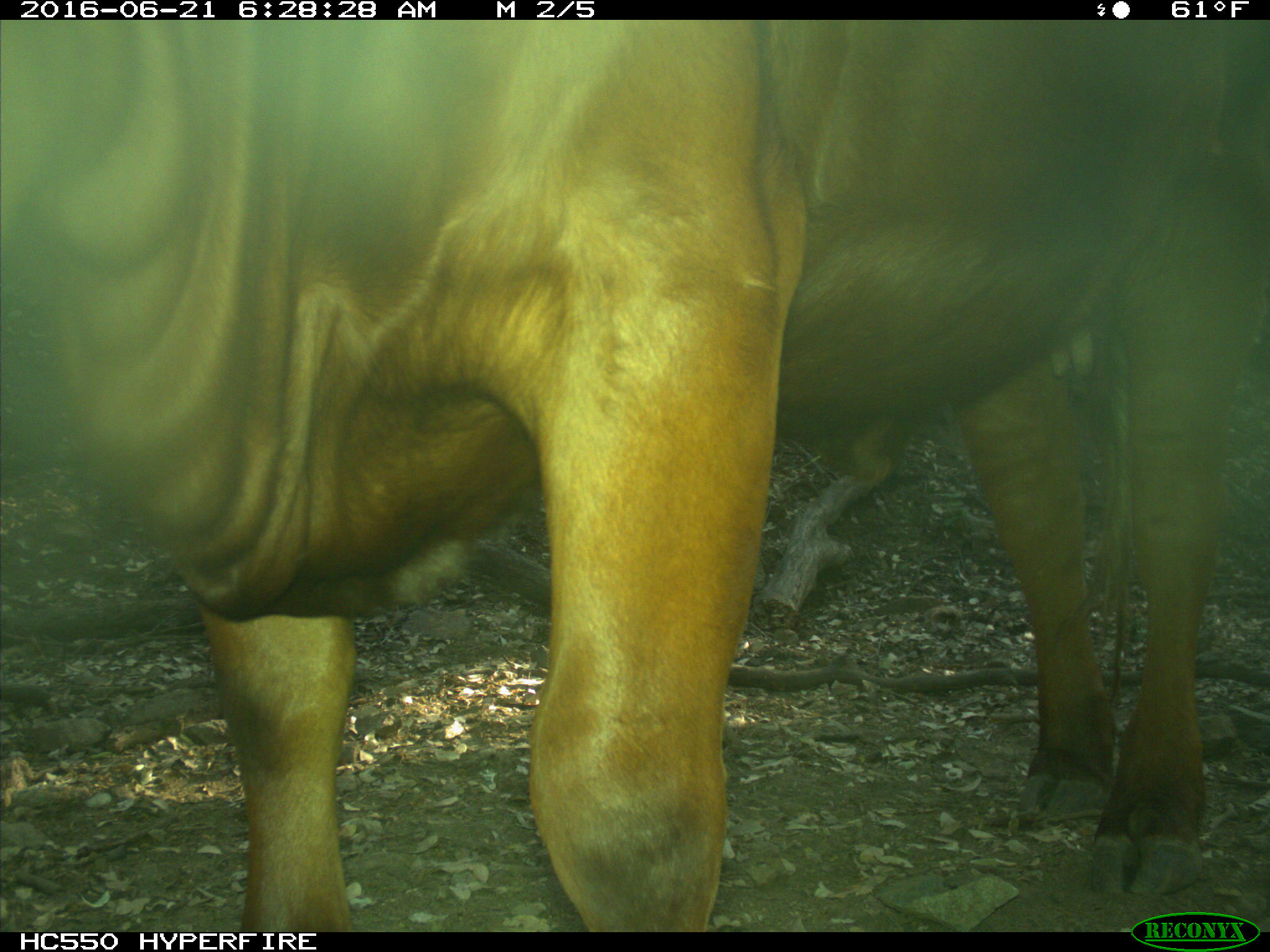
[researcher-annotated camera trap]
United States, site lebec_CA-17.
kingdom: Animalia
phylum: Chordata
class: Mammalia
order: Artiodactyla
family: Bovidae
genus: Bos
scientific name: Bos taurus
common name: domestic cow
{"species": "Bos taurus (domestic cow)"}